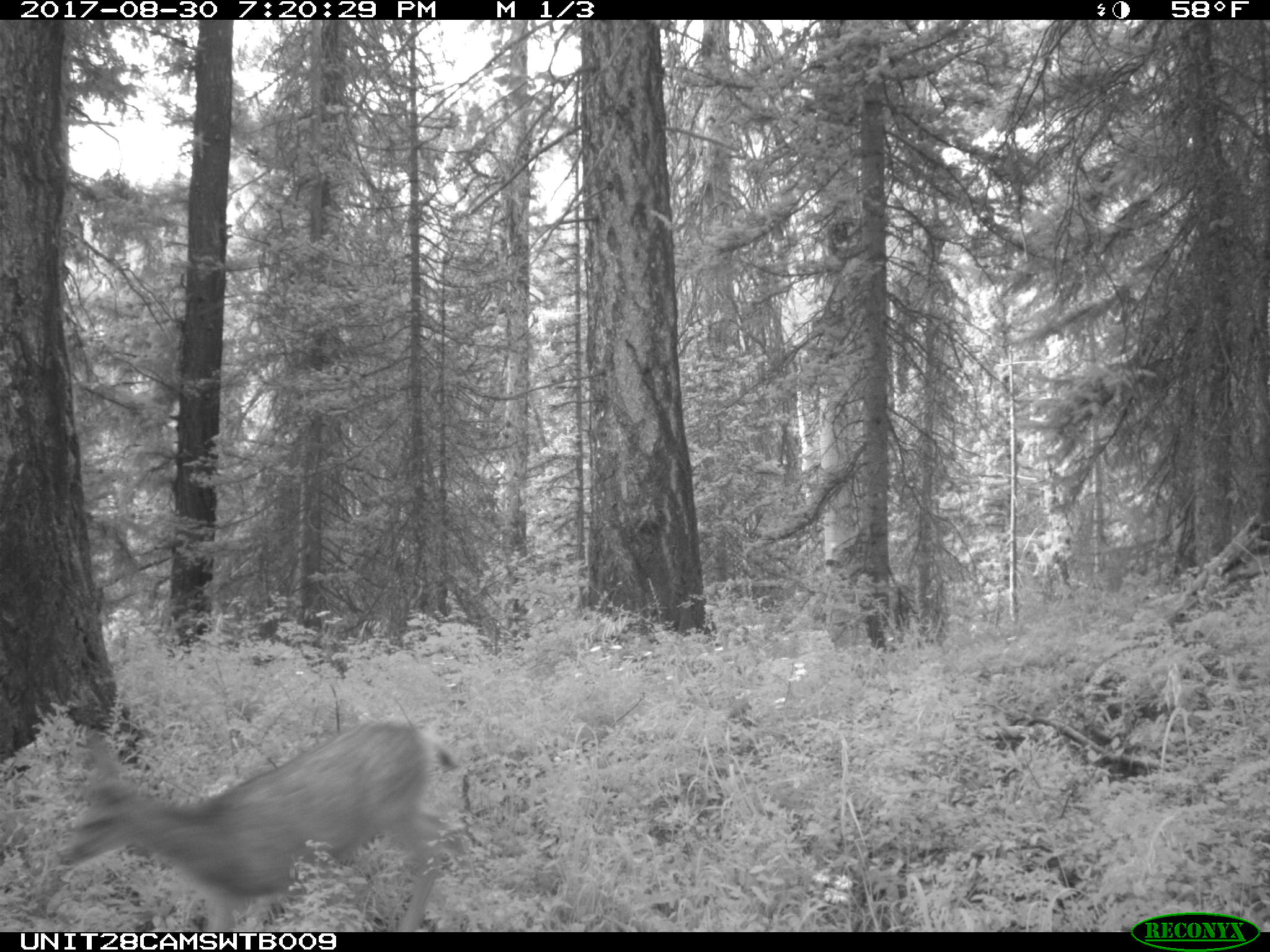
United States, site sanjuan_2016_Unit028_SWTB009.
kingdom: Animalia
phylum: Chordata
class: Mammalia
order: Artiodactyla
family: Cervidae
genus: Odocoileus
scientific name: Odocoileus hemionus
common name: mule deer